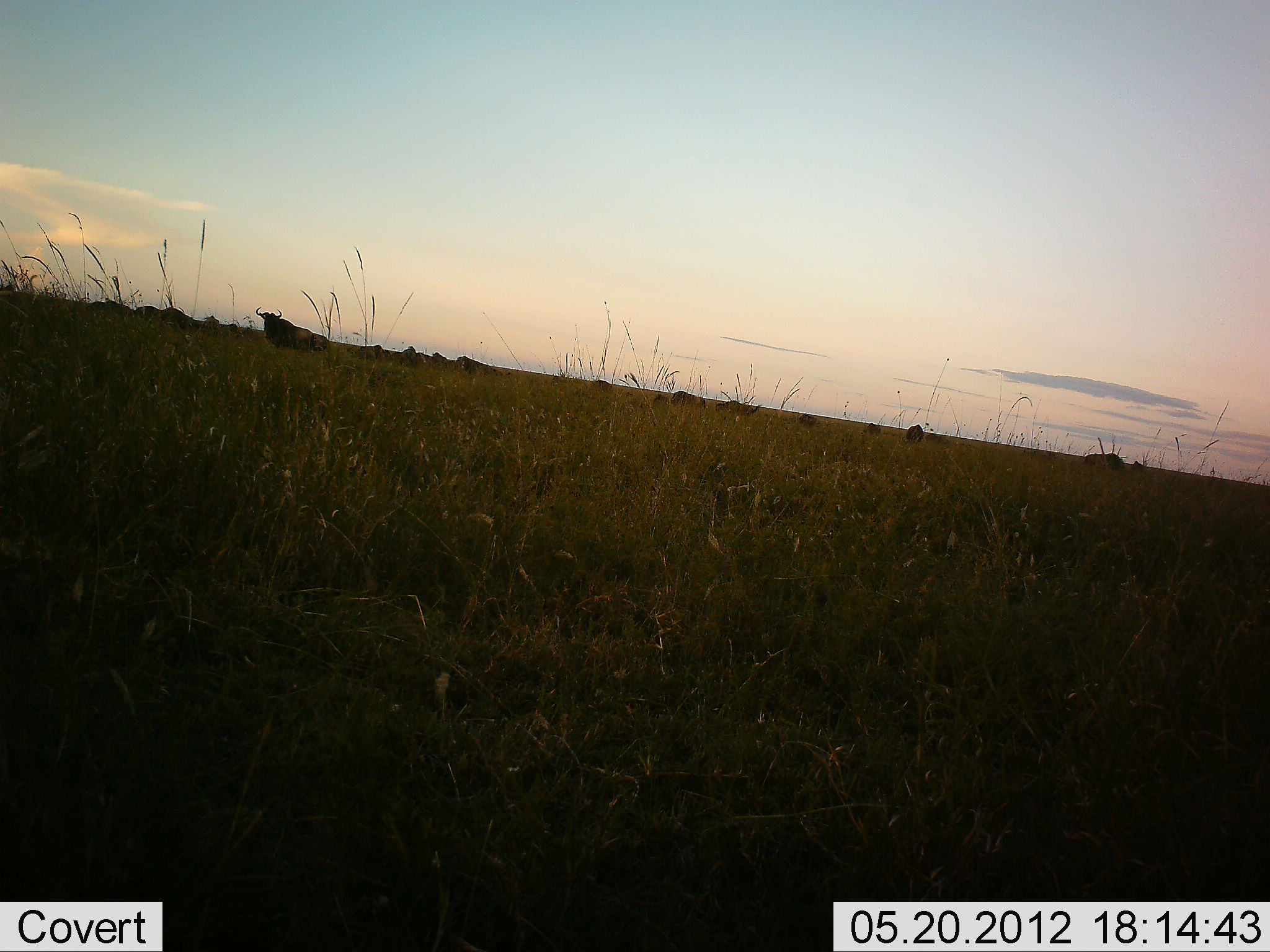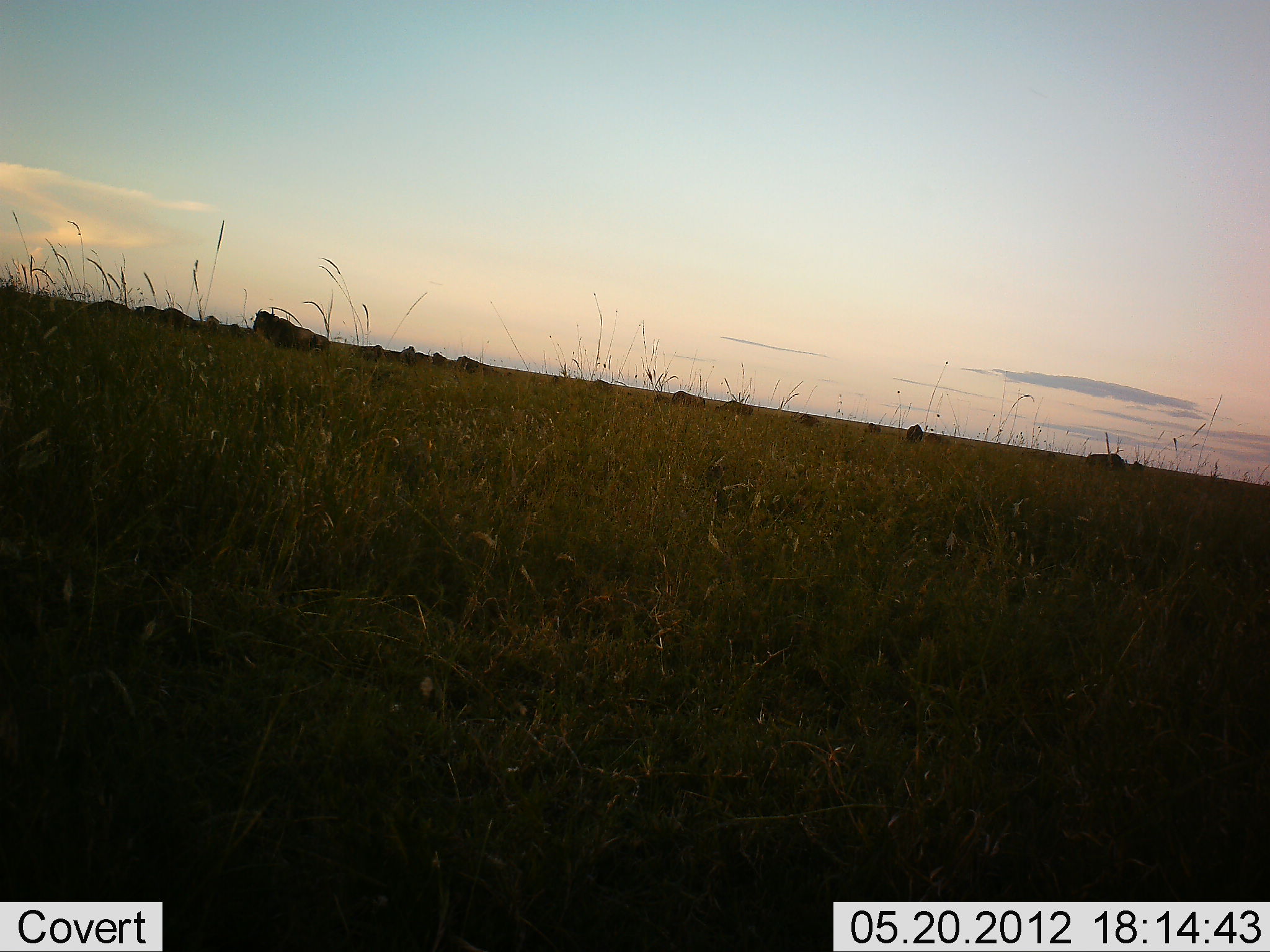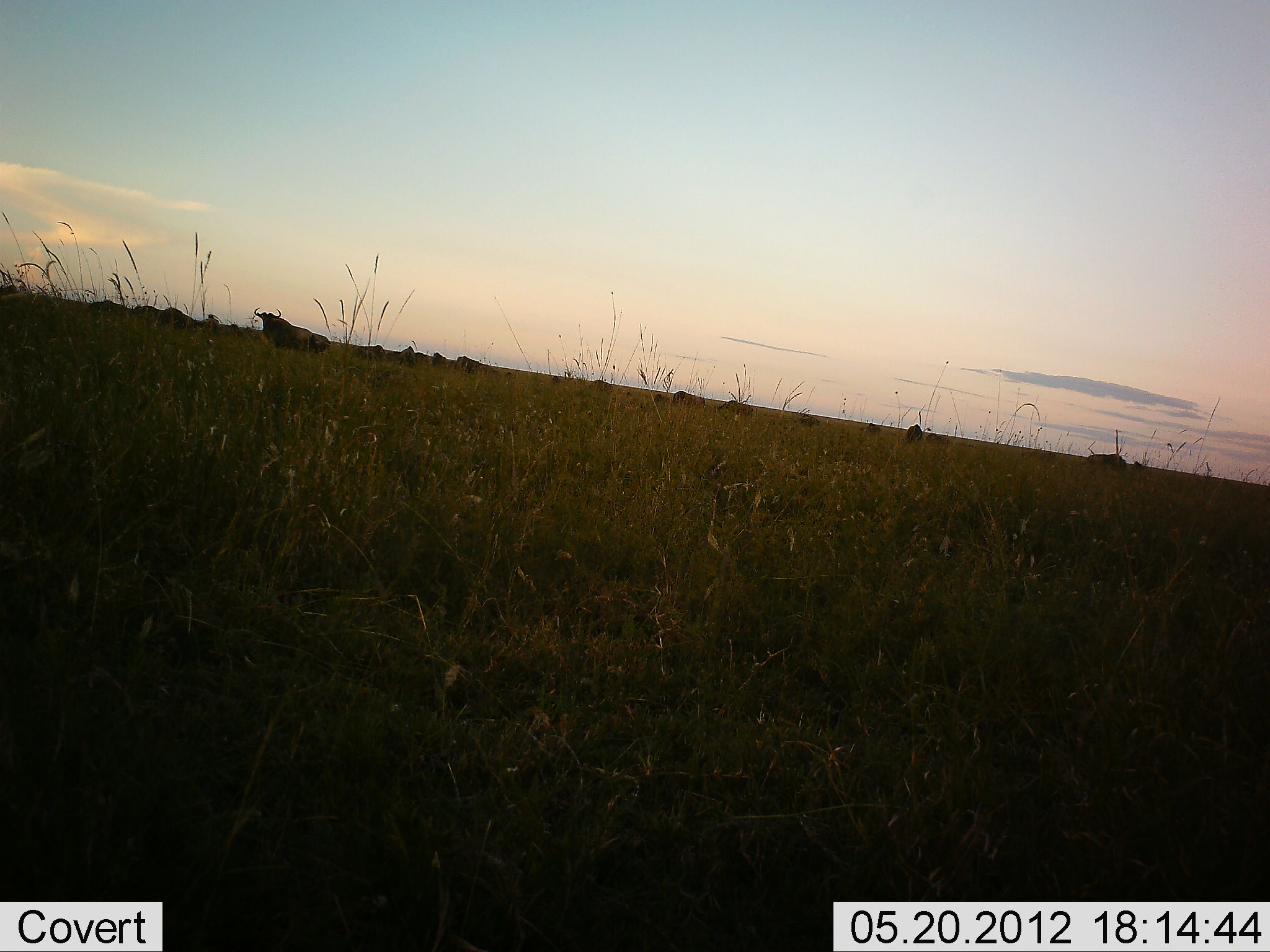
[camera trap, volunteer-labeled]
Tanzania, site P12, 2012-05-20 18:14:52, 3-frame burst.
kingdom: Animalia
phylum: Chordata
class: Mammalia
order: Artiodactyla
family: Bovidae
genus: Connochaetes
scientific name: Connochaetes taurinus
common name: blue wildebeest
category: wildebeest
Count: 11-50.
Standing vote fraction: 50%.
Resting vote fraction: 20%.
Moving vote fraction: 10%.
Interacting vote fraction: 0%.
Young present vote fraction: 0%.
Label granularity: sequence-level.